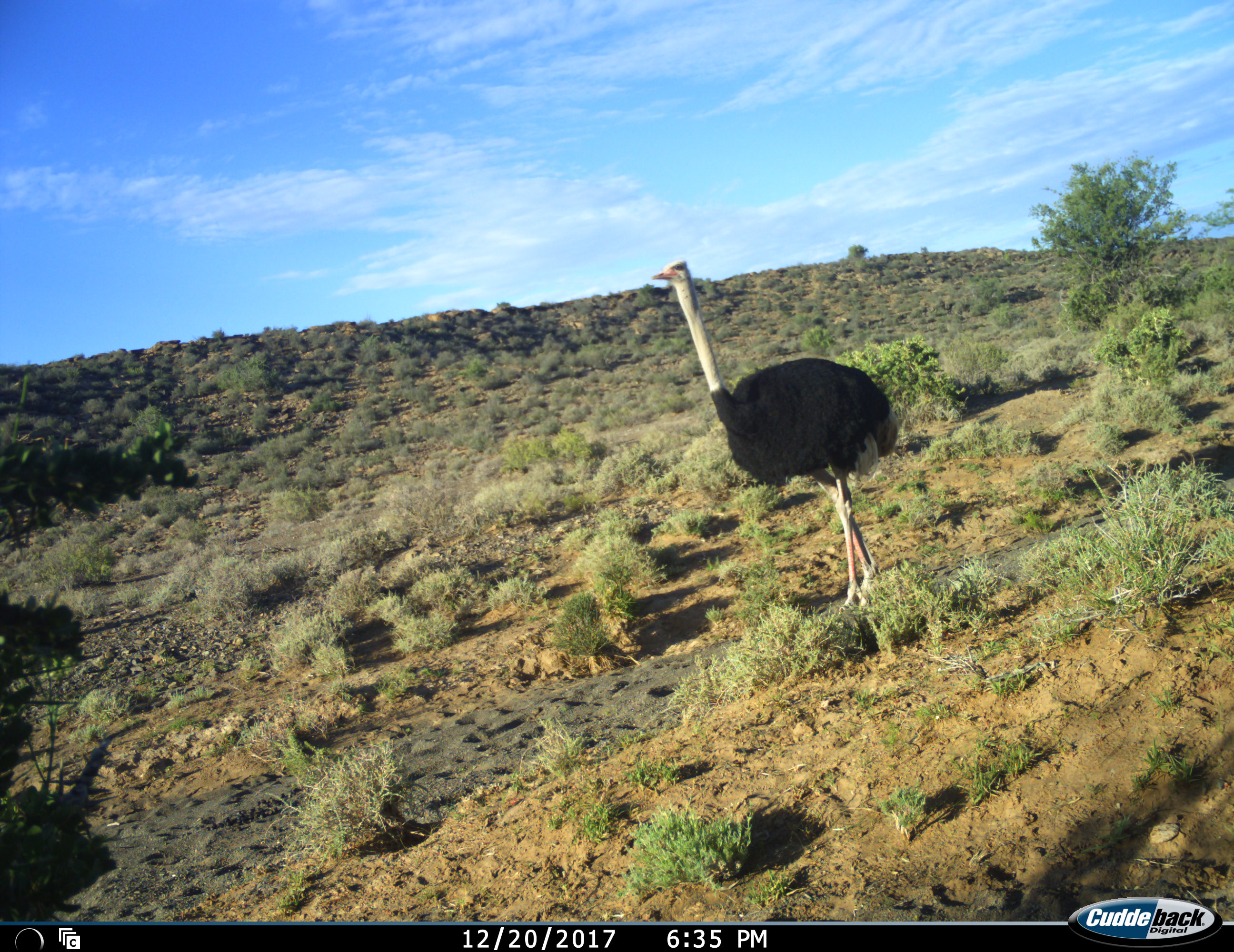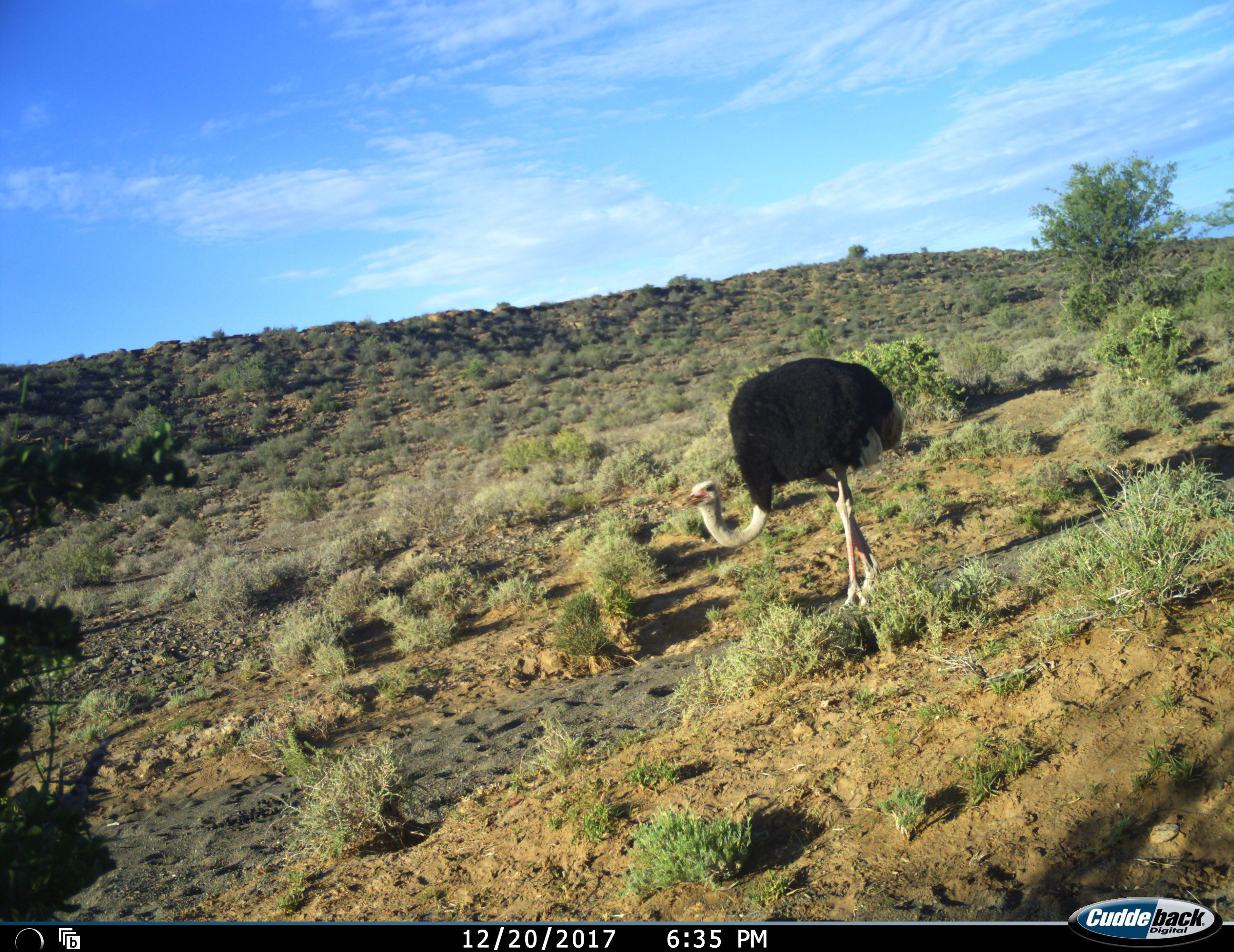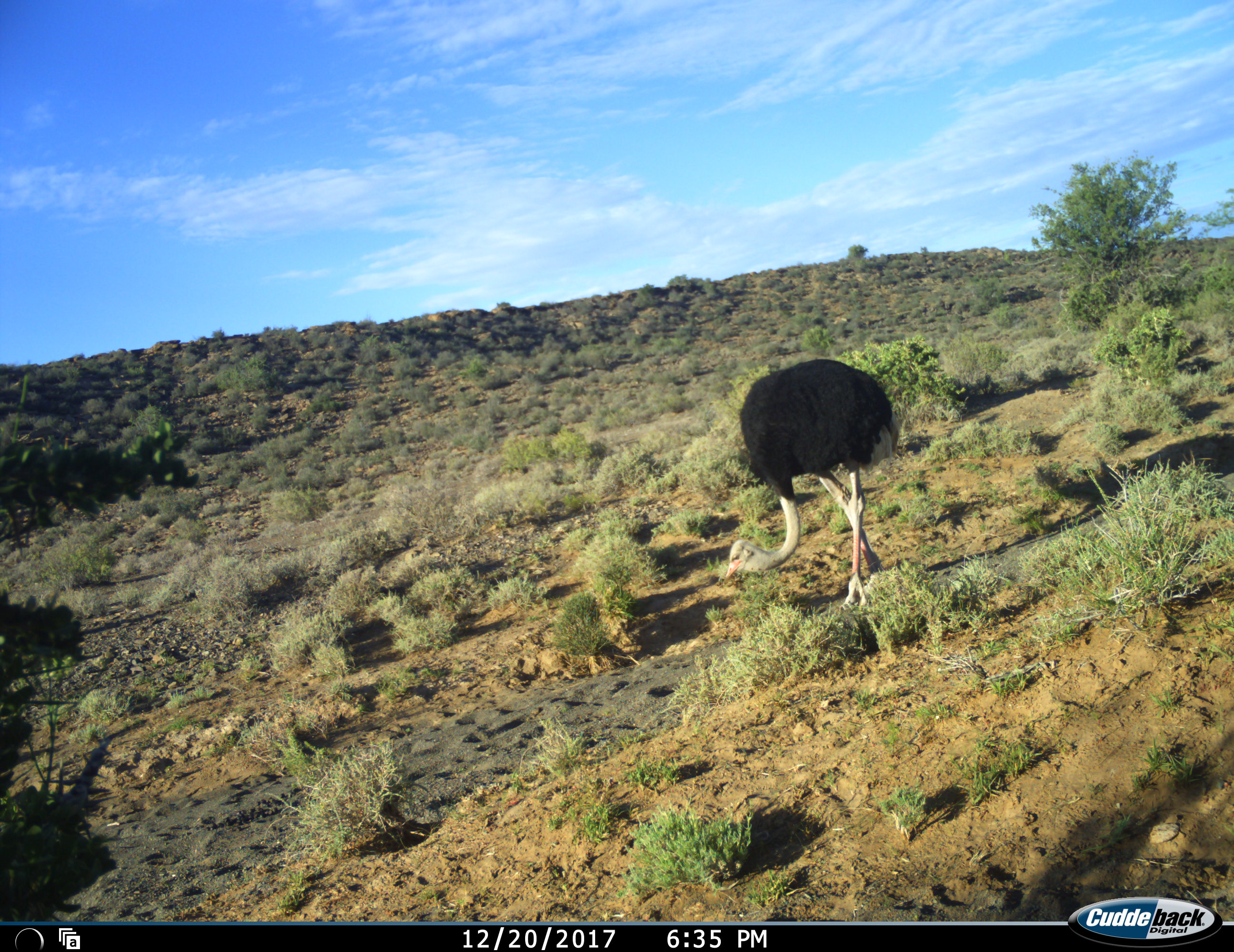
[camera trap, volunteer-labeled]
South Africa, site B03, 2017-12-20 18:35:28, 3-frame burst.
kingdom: Animalia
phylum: Chordata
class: Aves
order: Struthioniformes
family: Struthionidae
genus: Struthio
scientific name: Struthio camelus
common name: ostrich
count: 1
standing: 80%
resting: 0%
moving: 20%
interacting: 0%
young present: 0%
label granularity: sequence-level